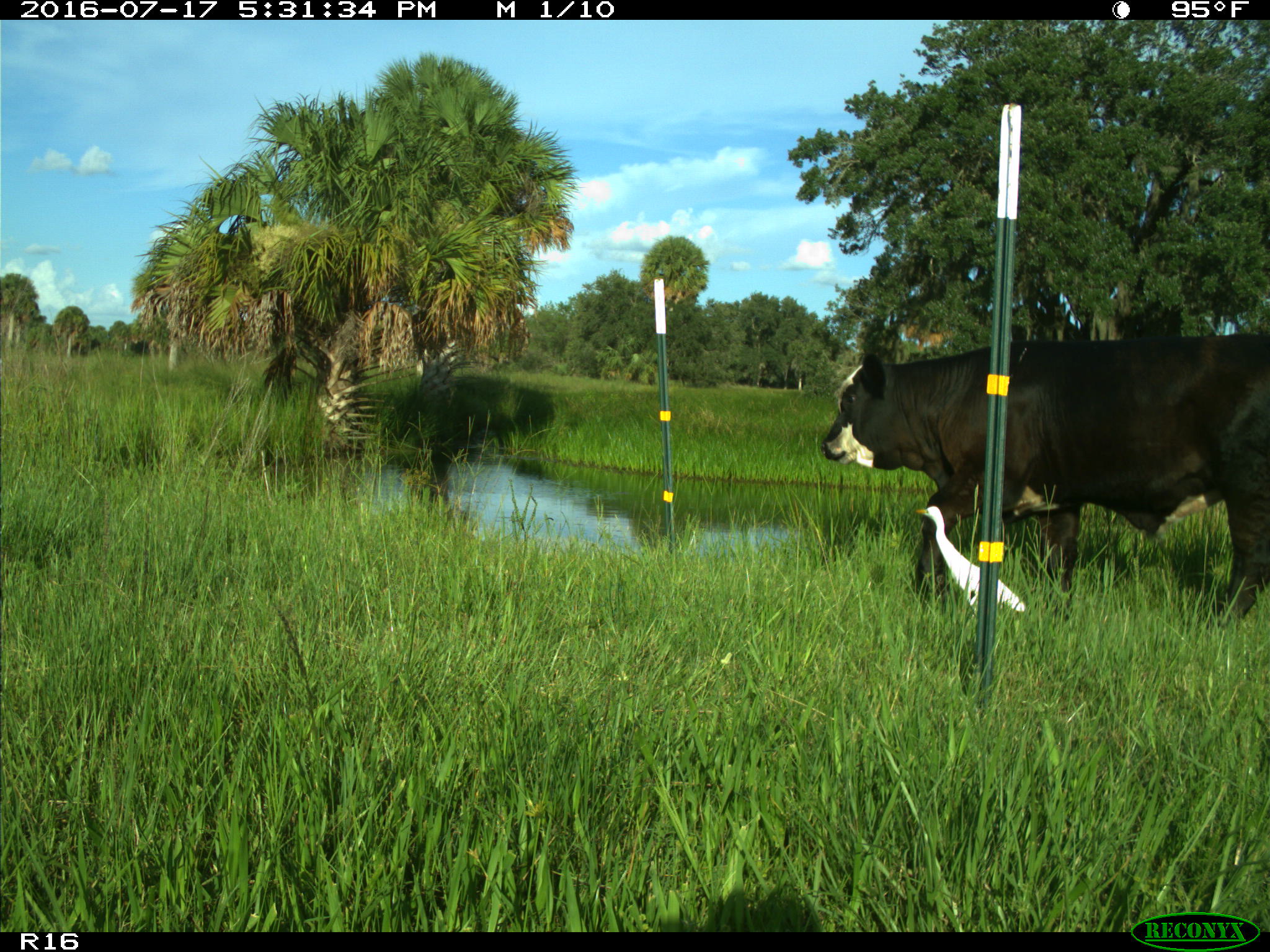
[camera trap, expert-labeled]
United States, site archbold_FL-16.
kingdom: Animalia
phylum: Chordata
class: Mammalia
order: Artiodactyla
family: Bovidae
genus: Bos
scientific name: Bos taurus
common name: domestic cow